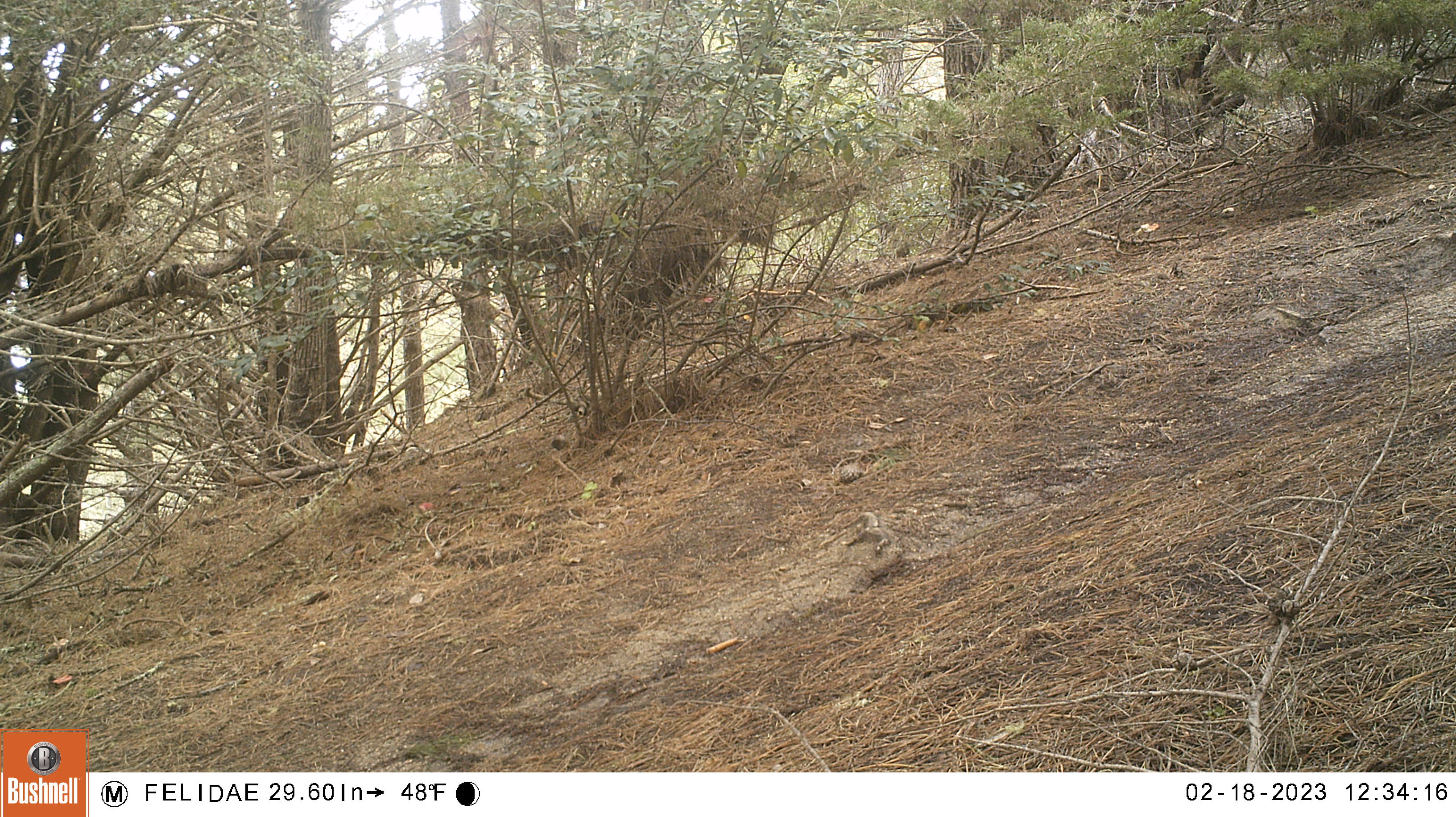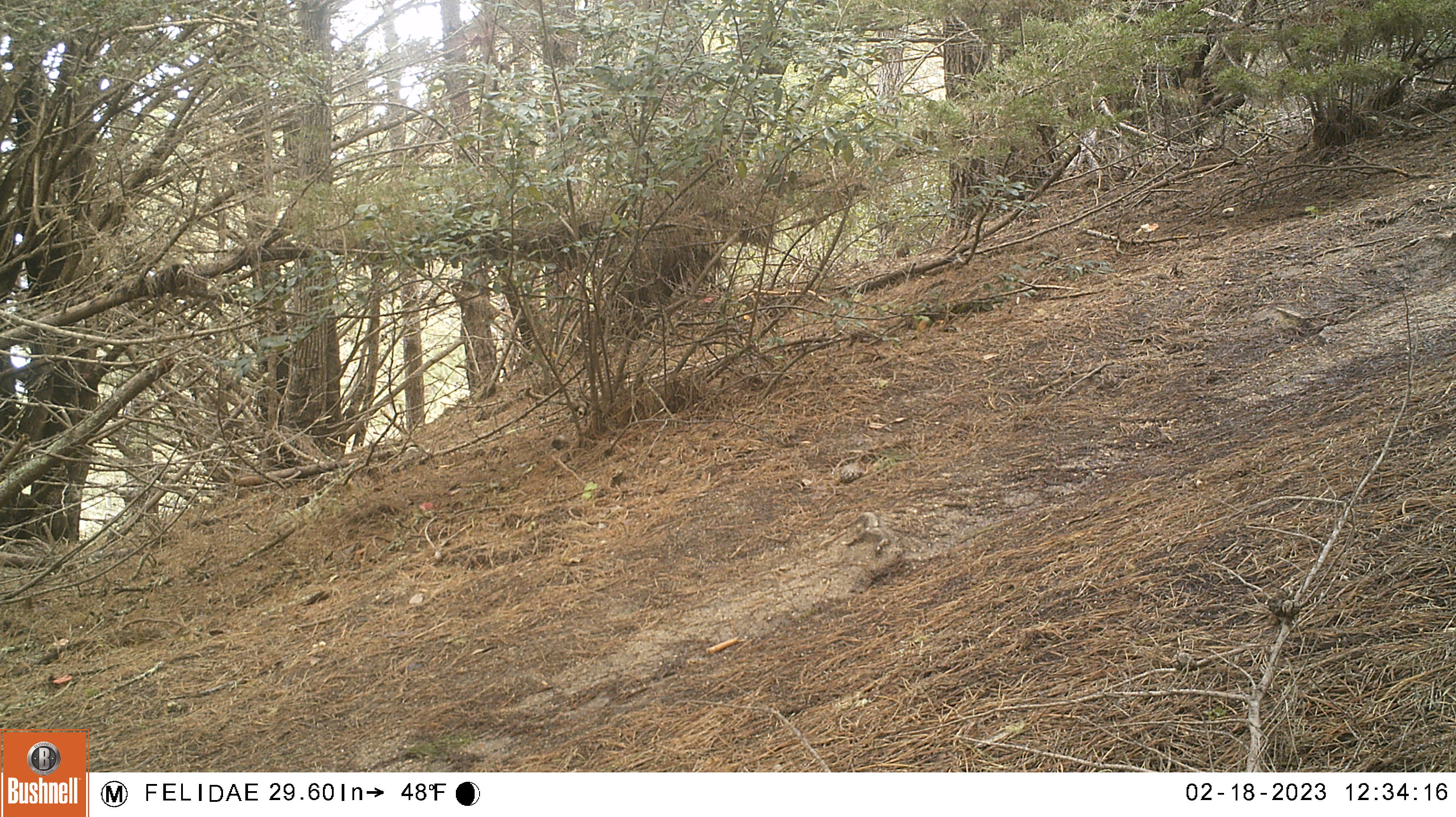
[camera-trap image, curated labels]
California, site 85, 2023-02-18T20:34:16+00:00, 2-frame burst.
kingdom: Animalia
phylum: Chordata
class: Aves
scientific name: Aves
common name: bird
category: unknown bird